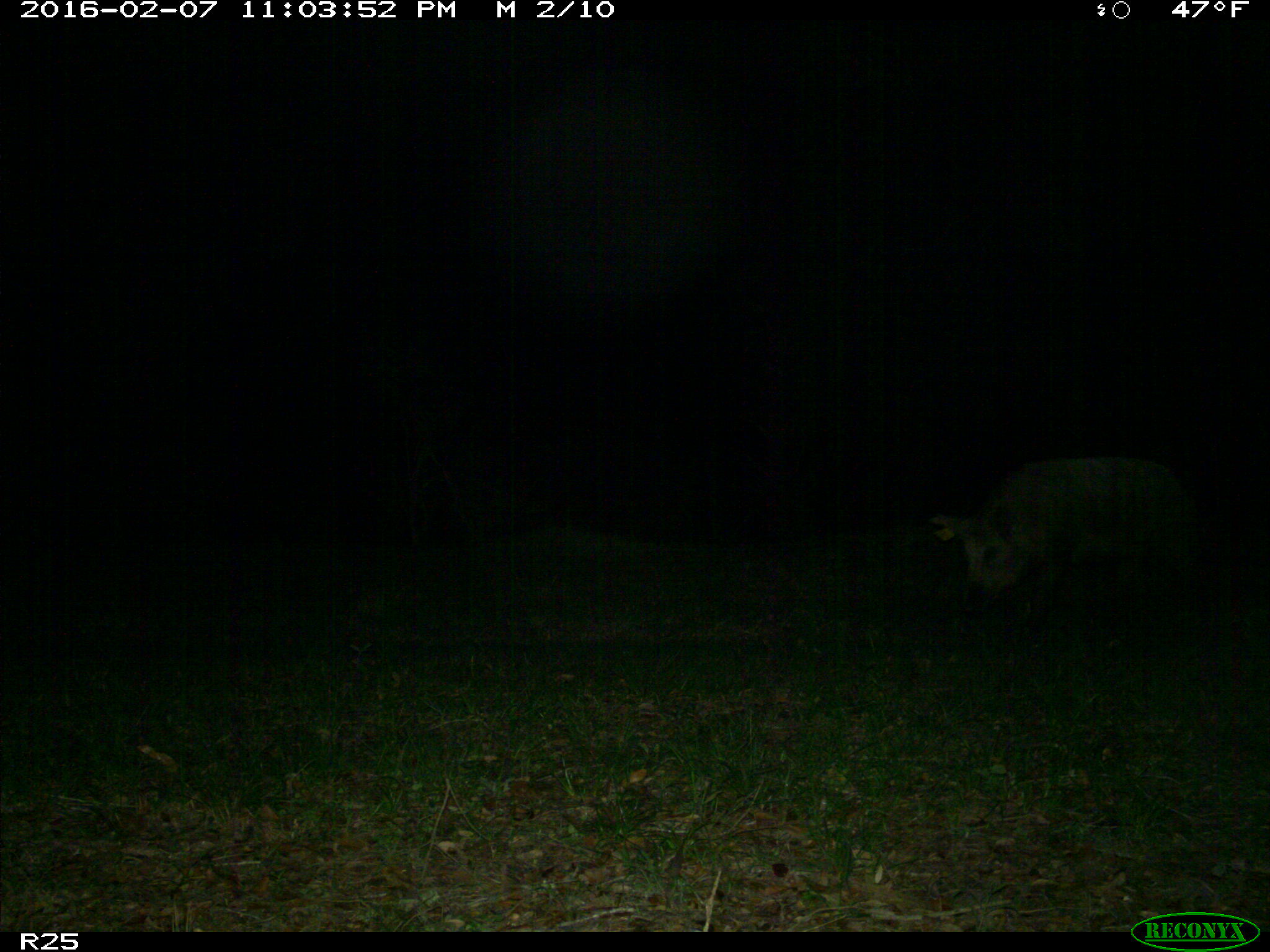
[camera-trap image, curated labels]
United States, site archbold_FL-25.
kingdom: Animalia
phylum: Chordata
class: Mammalia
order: Artiodactyla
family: Suidae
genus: Sus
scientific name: Sus scrofa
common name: wild boar